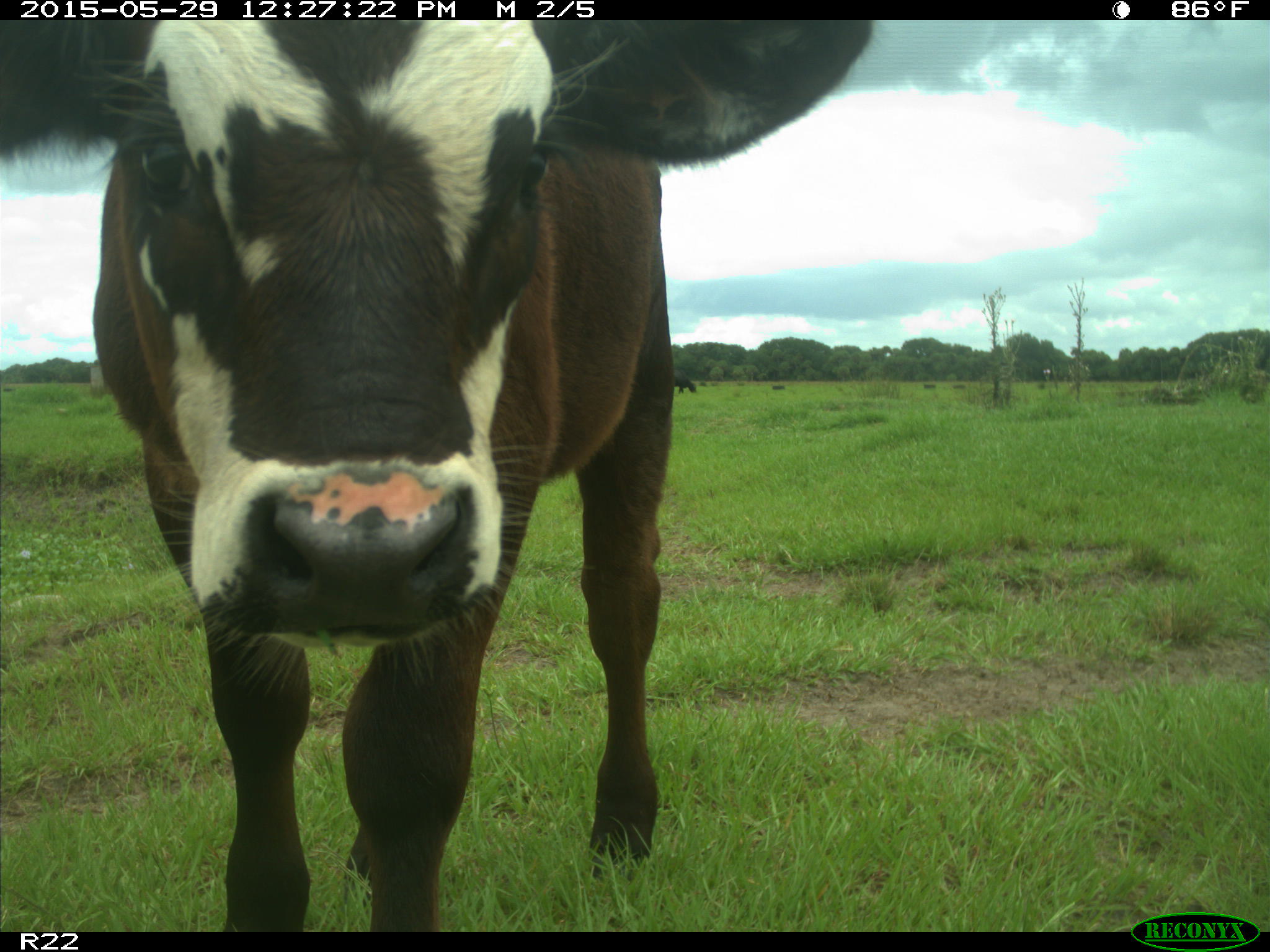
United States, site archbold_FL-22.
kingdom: Animalia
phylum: Chordata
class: Mammalia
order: Artiodactyla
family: Bovidae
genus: Bos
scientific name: Bos taurus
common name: domestic cow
Bos taurus (domestic cow).